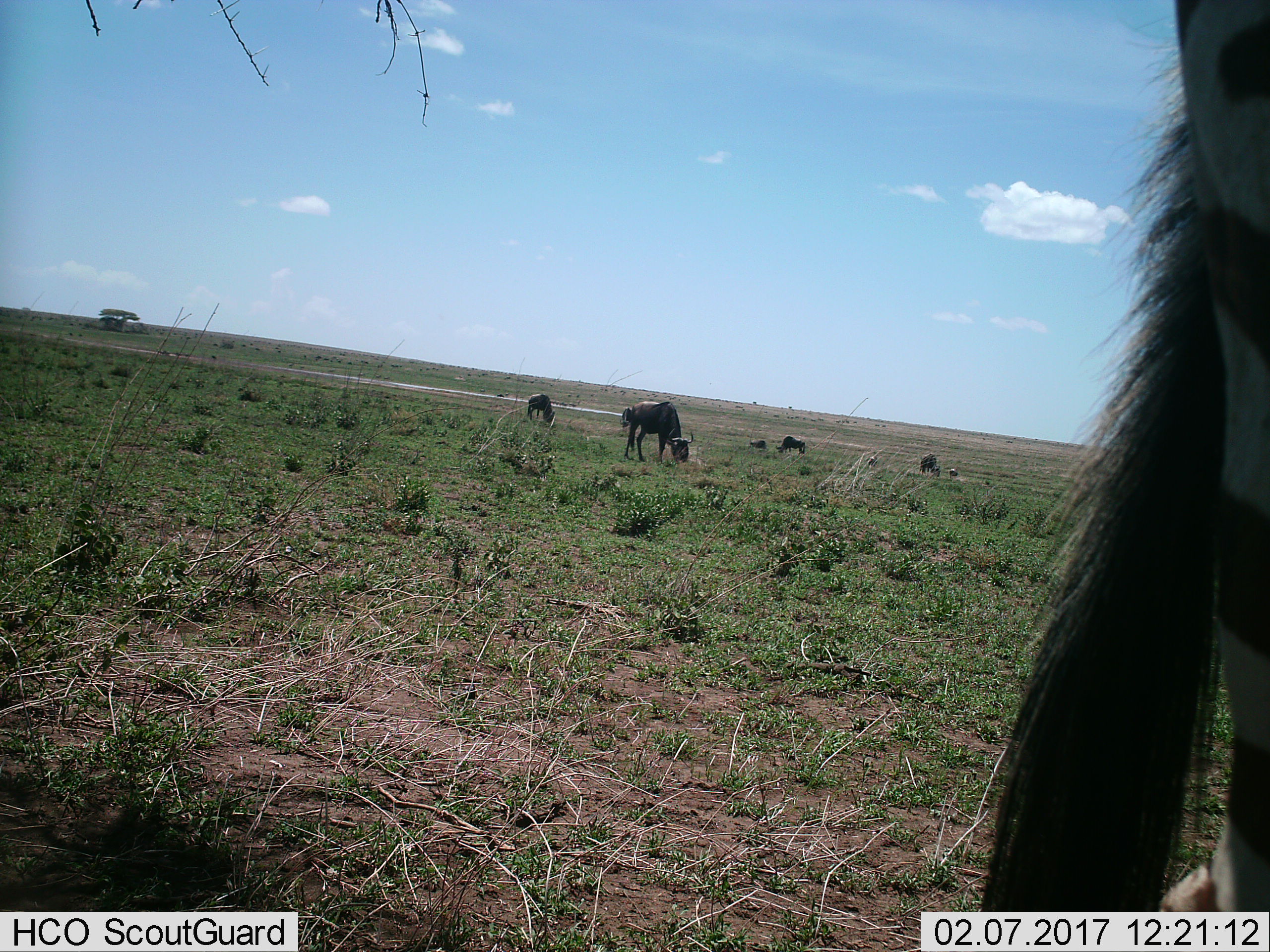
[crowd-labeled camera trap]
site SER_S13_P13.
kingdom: Animalia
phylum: Chordata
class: Mammalia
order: Artiodactyla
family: Bovidae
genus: Connochaetes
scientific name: Connochaetes taurinus taurinus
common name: blue wildebeest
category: wildebeestblue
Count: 7.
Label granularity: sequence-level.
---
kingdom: Animalia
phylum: Chordata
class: Mammalia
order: Perissodactyla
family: Equidae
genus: Equus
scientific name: Equus quagga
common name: plains zebra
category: zebraplains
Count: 1.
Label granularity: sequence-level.